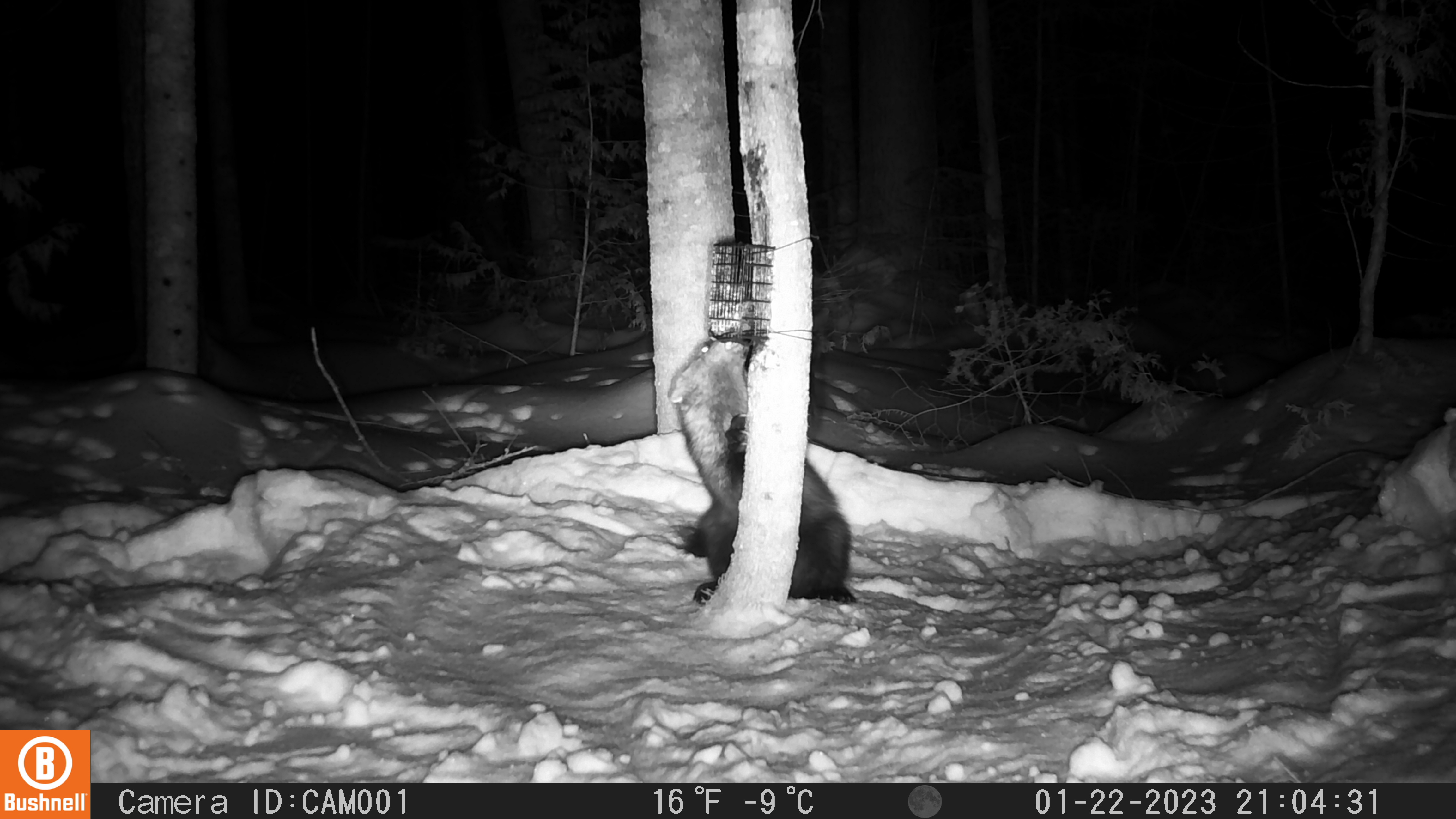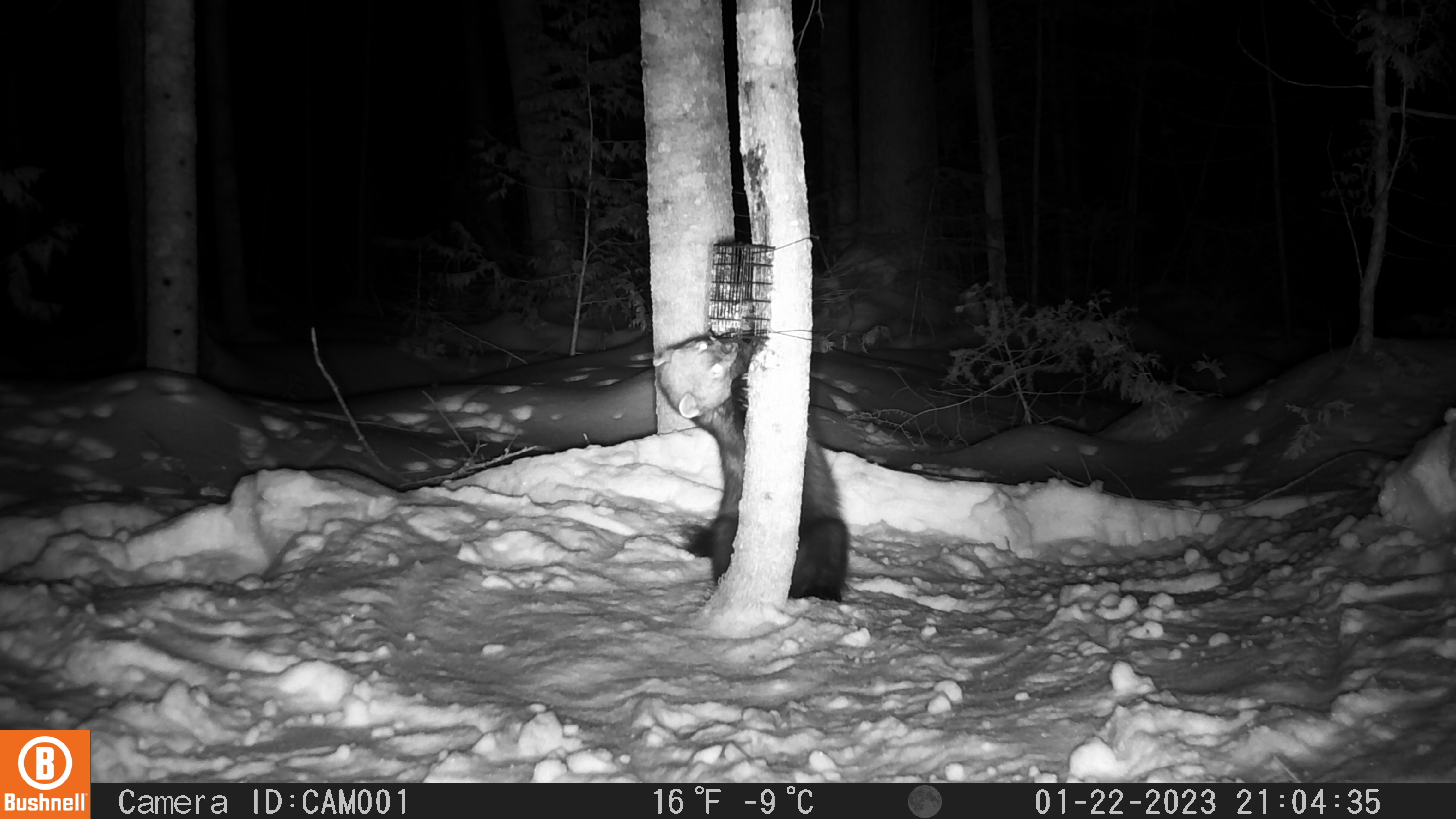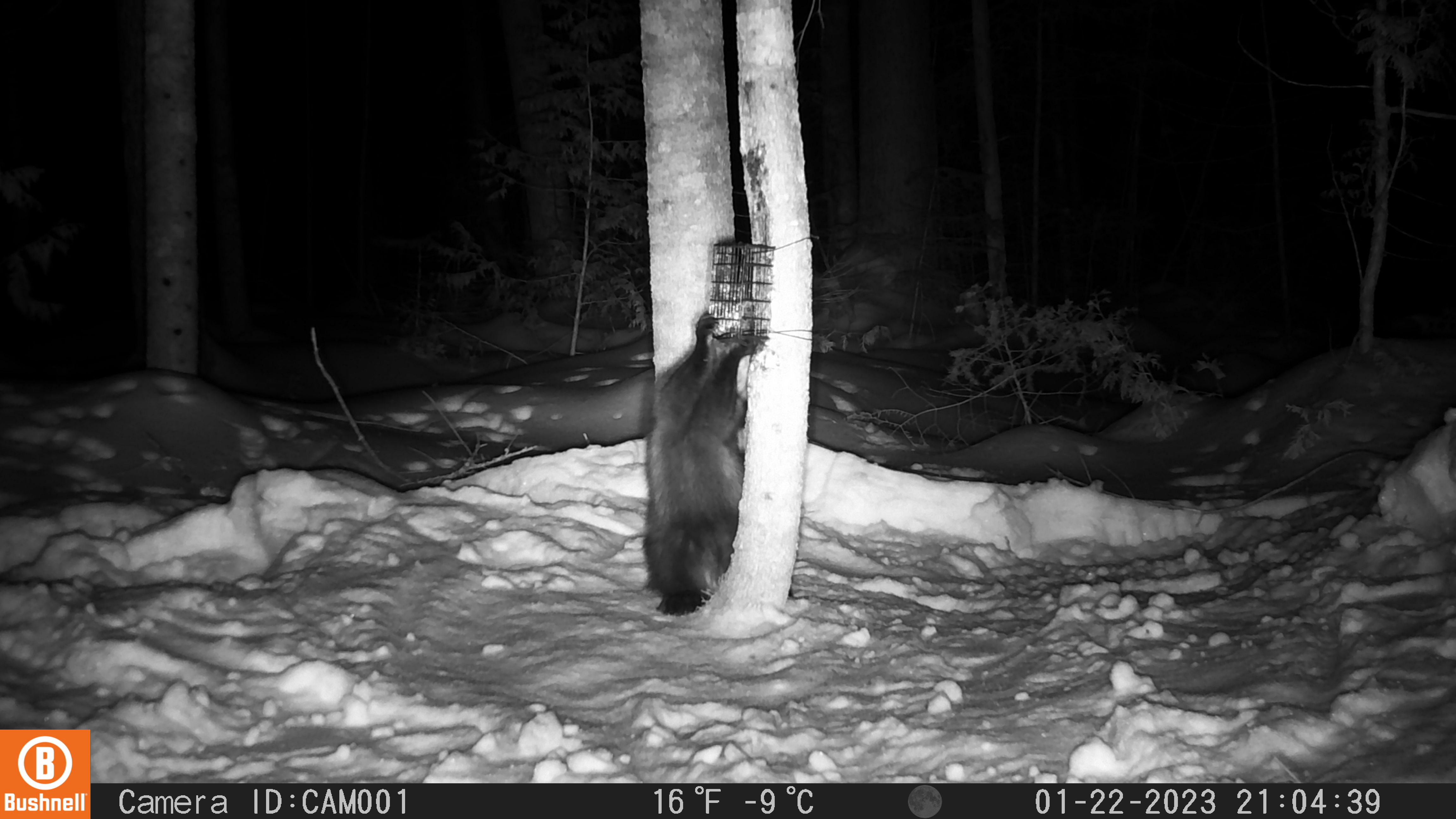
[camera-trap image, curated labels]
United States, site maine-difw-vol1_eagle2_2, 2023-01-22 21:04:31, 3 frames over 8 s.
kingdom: Animalia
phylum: Chordata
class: Mammalia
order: Carnivora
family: Mustelidae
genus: Pekania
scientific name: Pekania pennanti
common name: fisher